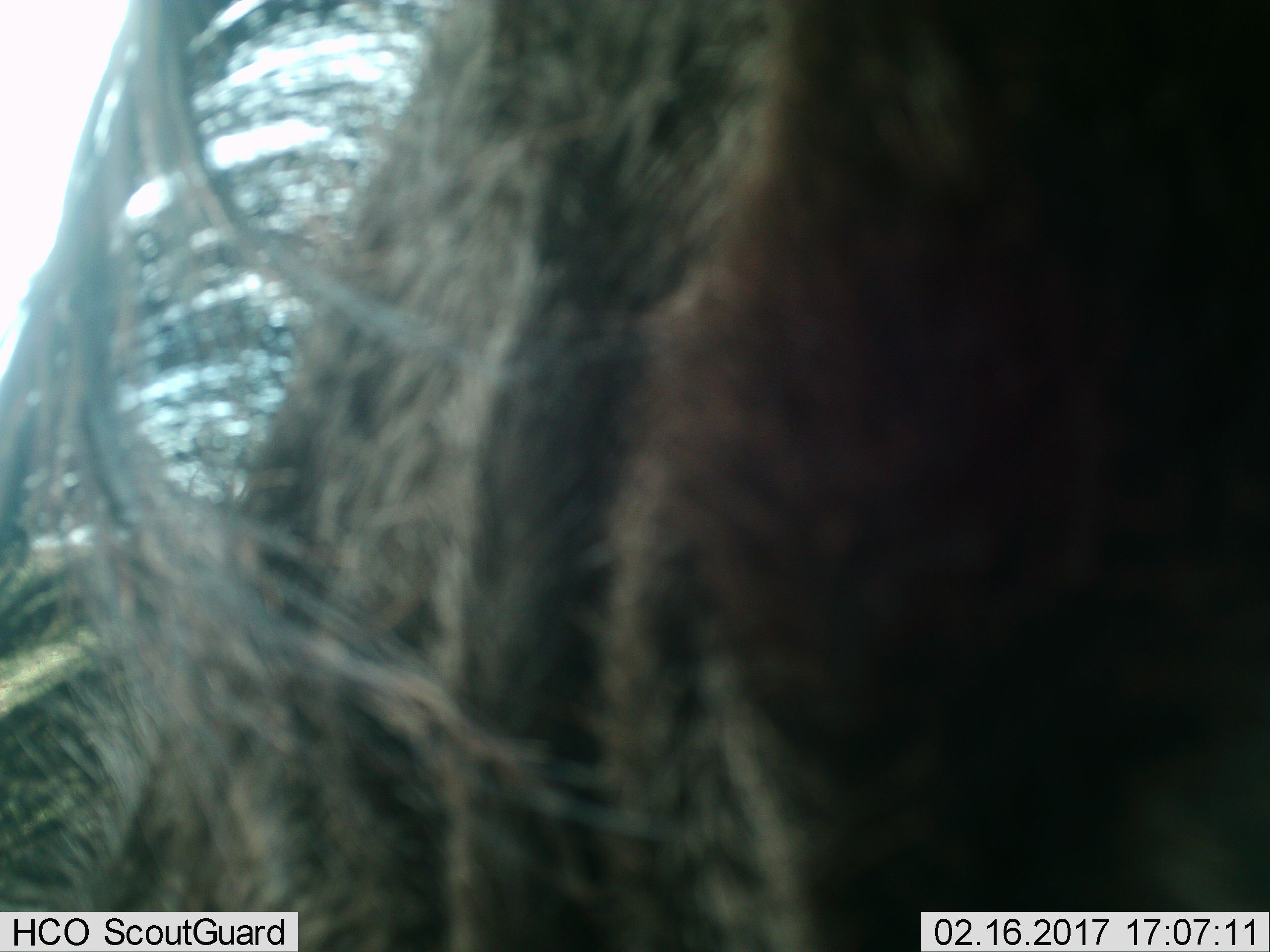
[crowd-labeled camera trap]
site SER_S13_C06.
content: unidentified animal